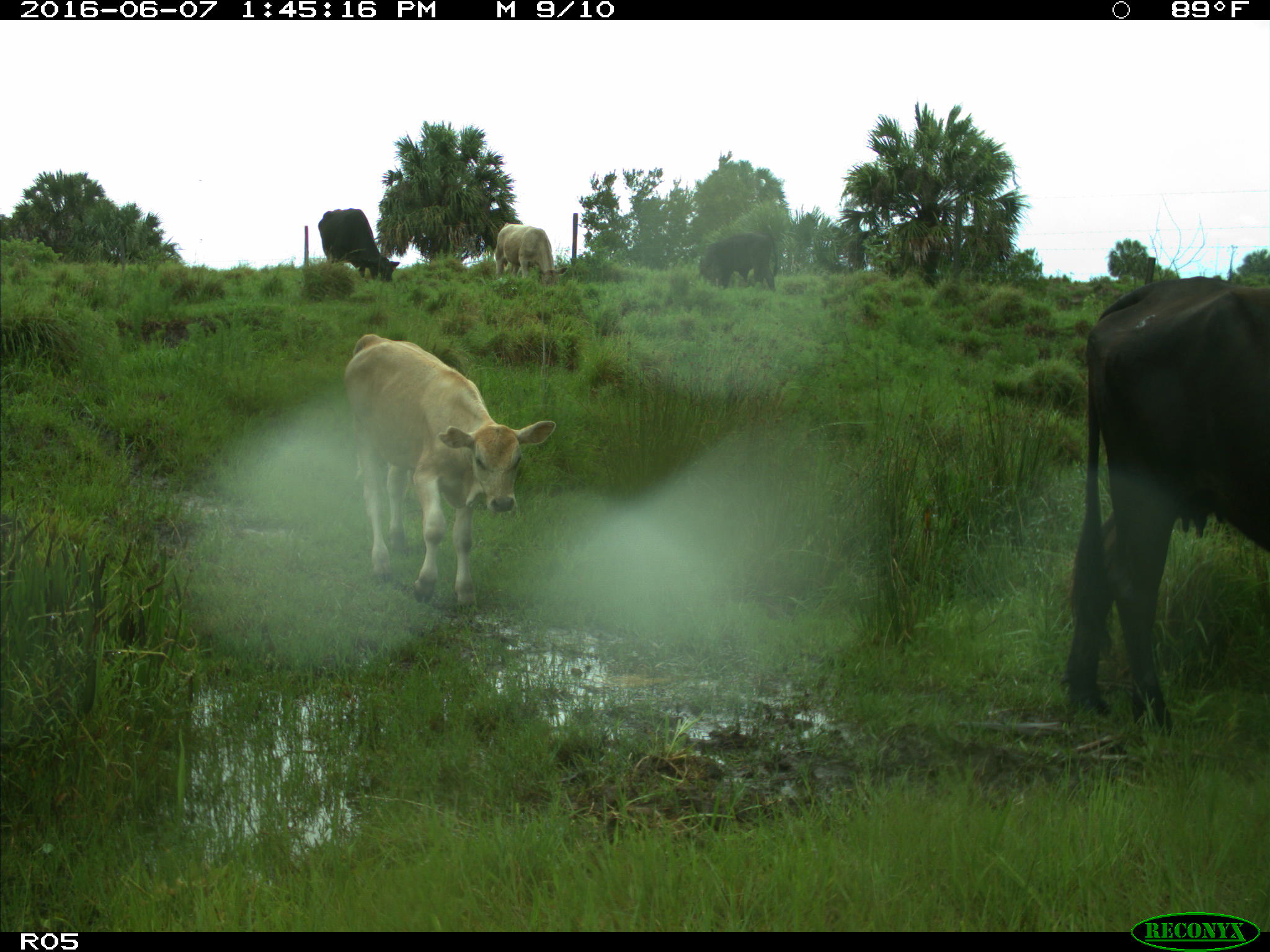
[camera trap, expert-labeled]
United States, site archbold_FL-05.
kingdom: Animalia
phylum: Chordata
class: Mammalia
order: Artiodactyla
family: Bovidae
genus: Bos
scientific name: Bos taurus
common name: domestic cow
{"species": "Bos taurus (domestic cow)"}